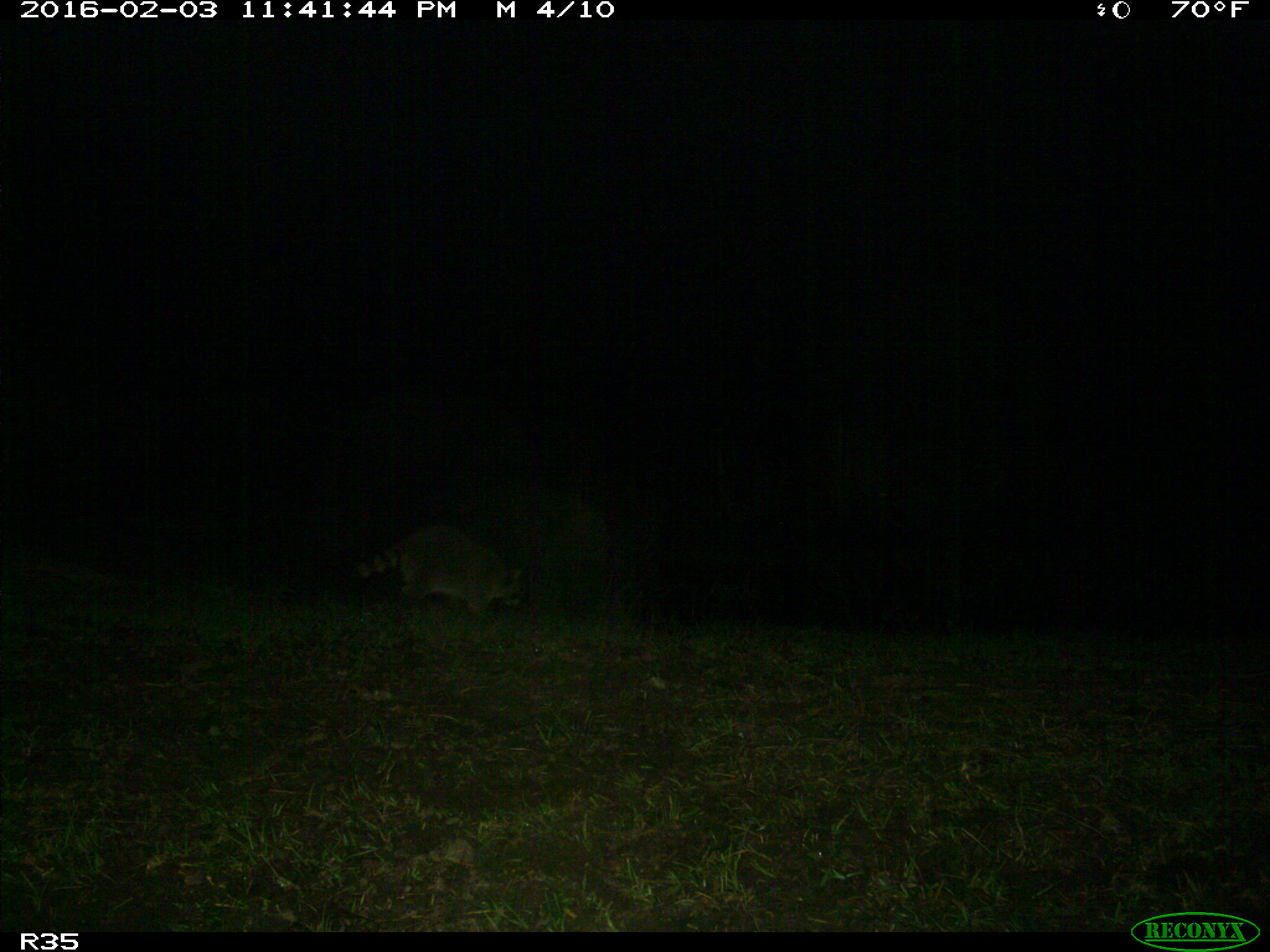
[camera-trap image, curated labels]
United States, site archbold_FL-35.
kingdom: Animalia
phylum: Chordata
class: Mammalia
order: Carnivora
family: Procyonidae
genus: Procyon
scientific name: Procyon lotor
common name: common raccoon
Procyon lotor (common raccoon).